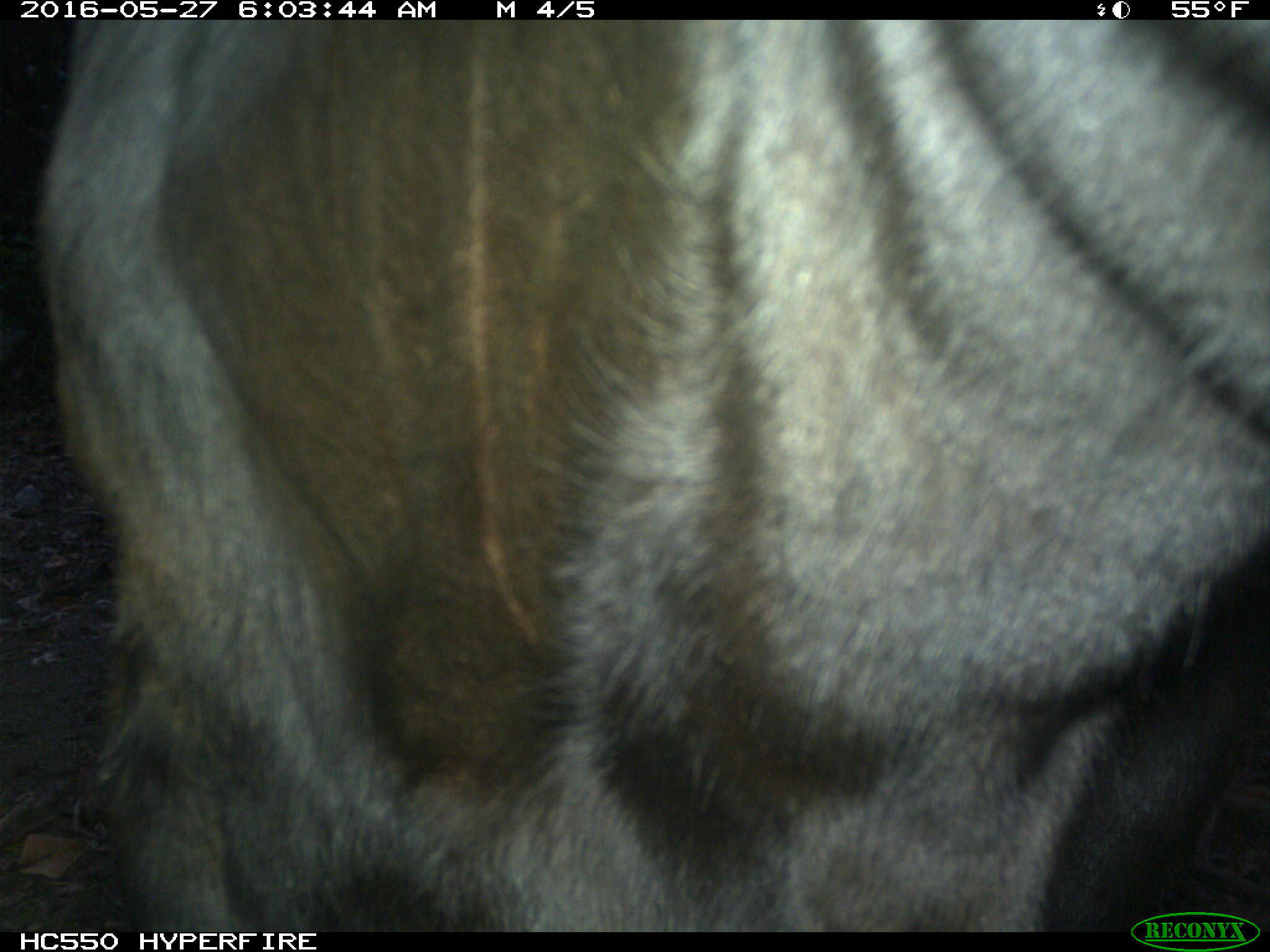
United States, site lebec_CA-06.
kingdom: Animalia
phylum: Chordata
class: Mammalia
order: Artiodactyla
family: Bovidae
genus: Bos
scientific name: Bos taurus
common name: domestic cow